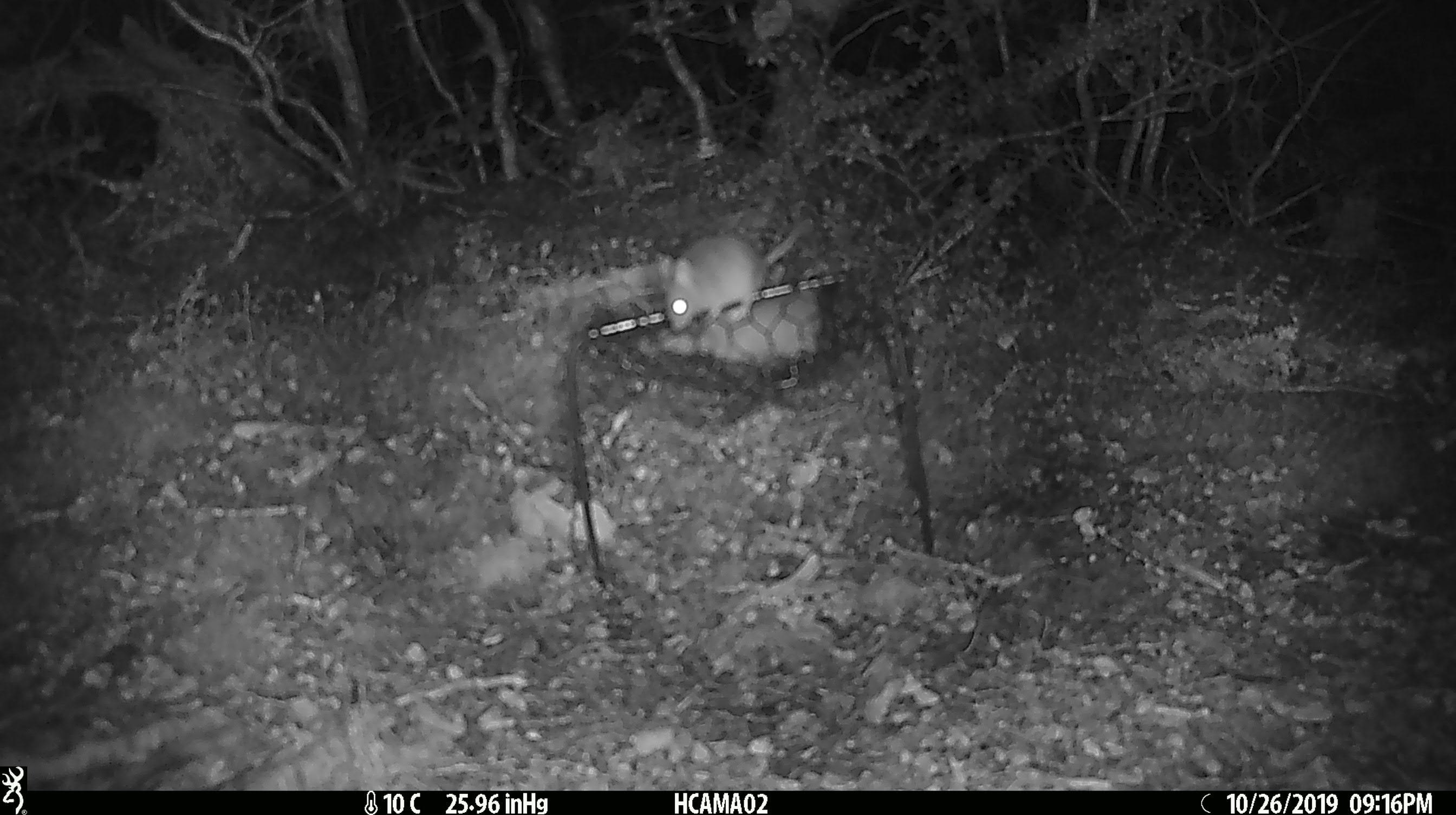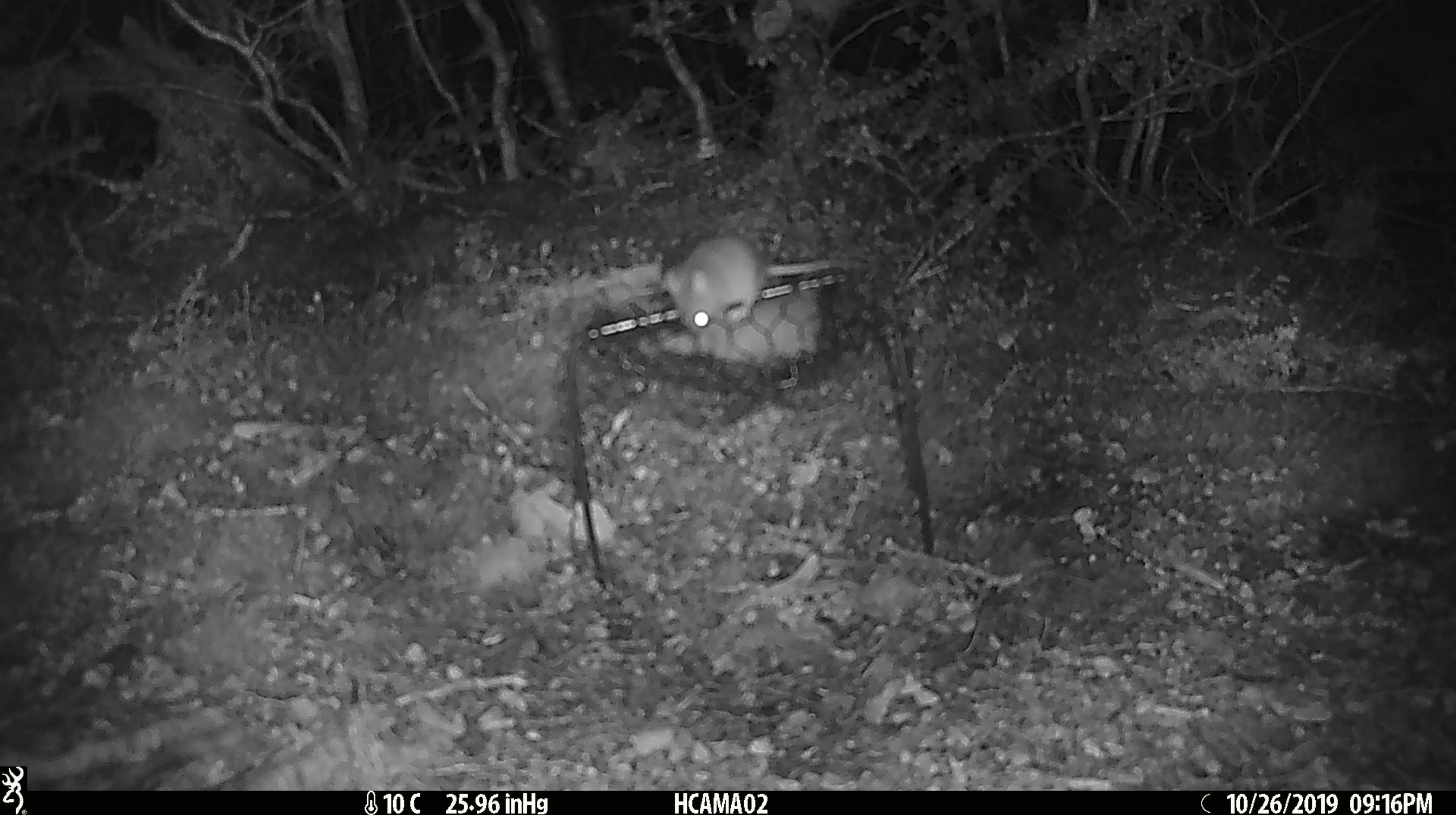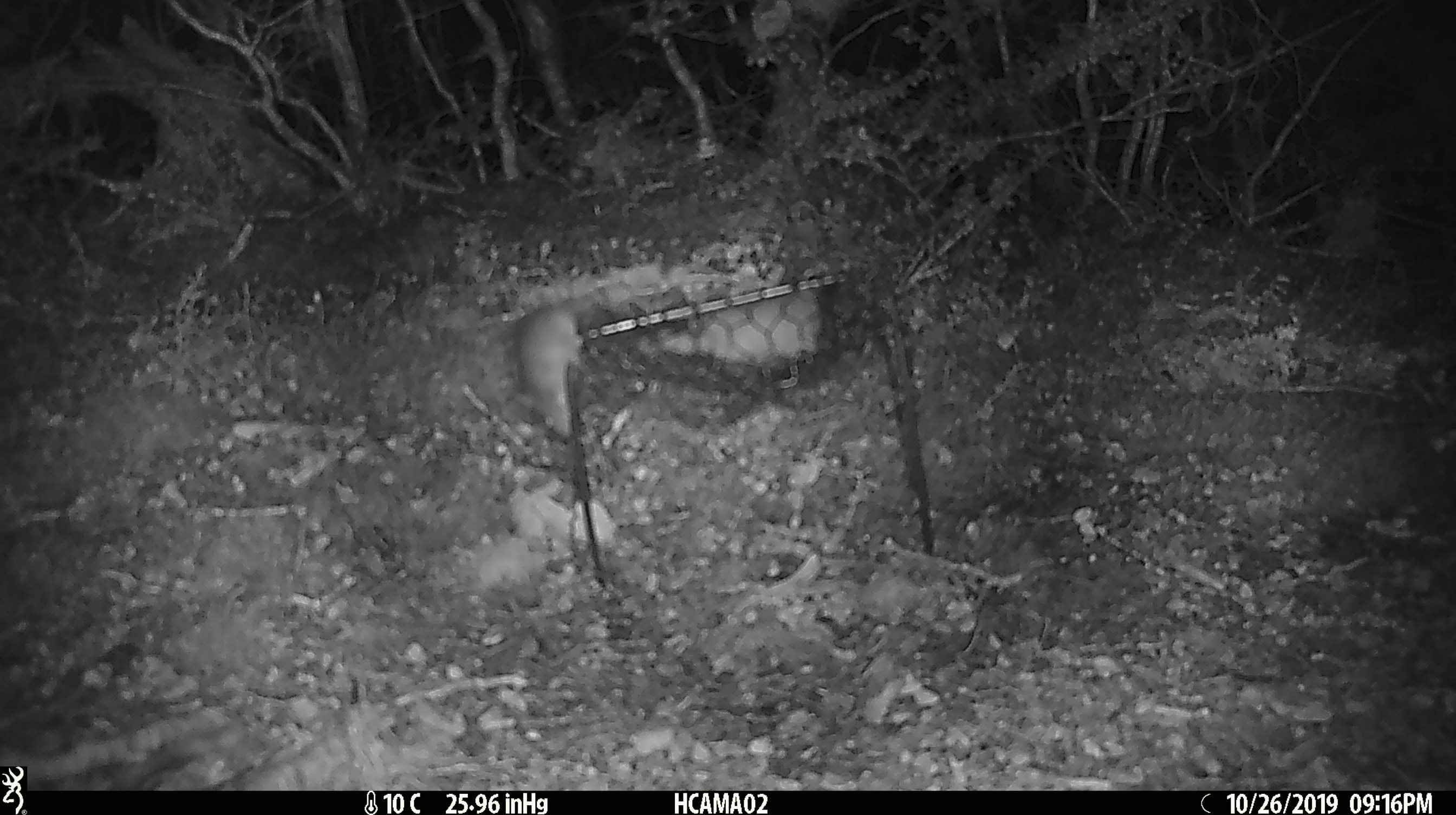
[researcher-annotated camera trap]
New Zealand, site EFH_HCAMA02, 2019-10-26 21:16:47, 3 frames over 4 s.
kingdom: Animalia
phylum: Chordata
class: Mammalia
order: Rodentia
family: Muridae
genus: Mus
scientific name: Mus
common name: mouse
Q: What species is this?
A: Mouse (Mus).